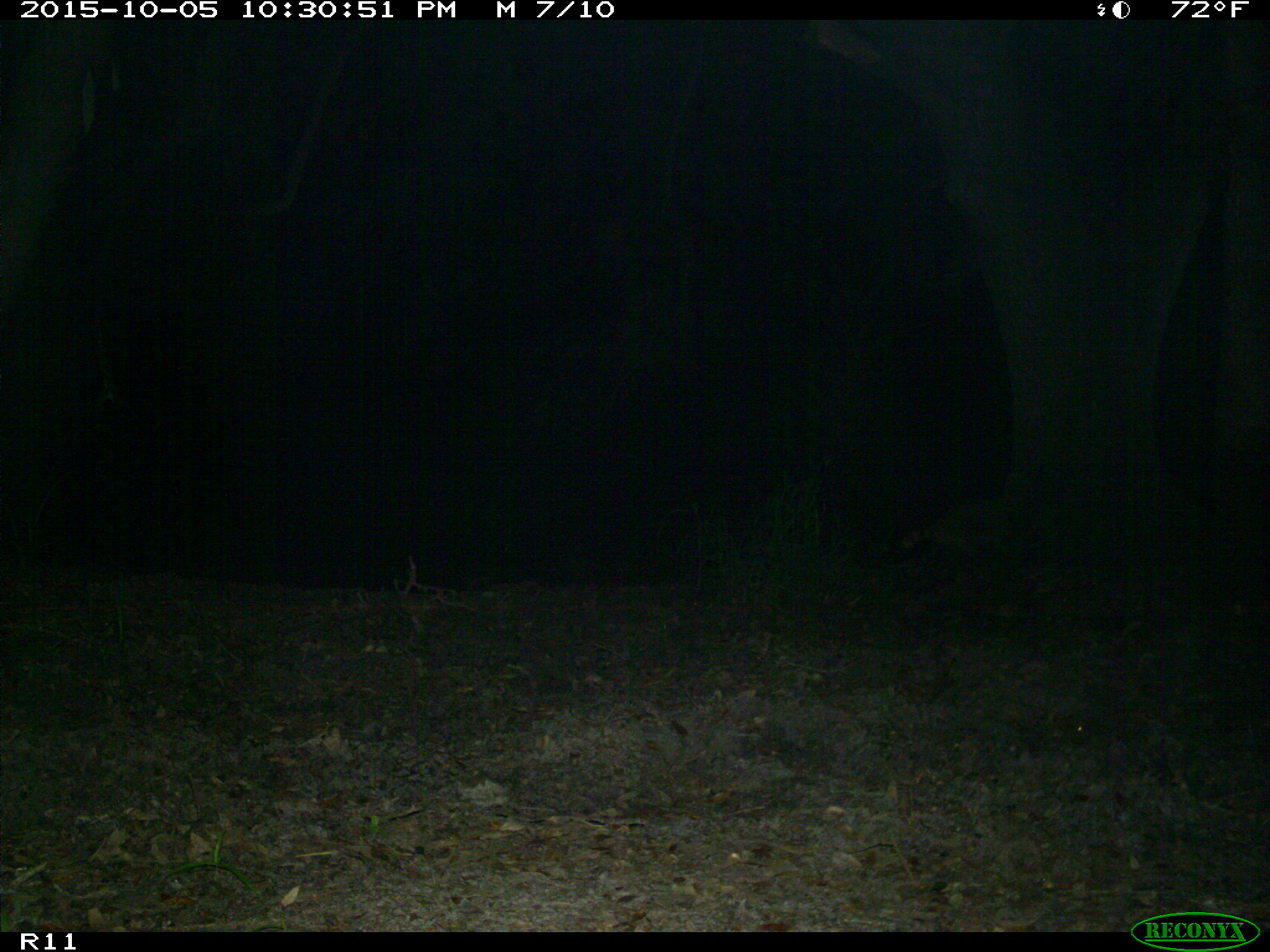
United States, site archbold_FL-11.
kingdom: Animalia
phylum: Chordata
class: Mammalia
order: Carnivora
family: Procyonidae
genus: Procyon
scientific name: Procyon lotor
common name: common raccoon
Procyon lotor (common raccoon).